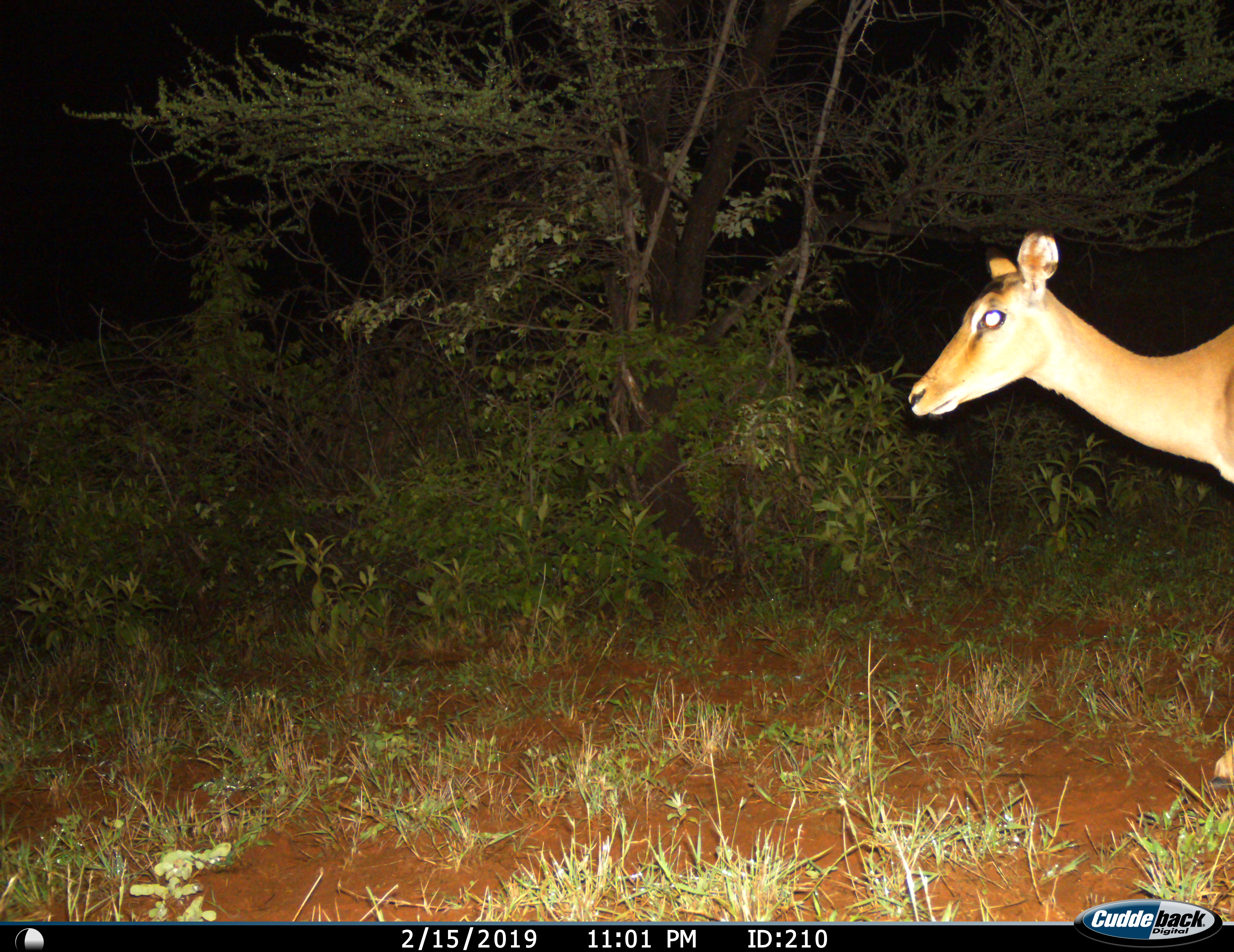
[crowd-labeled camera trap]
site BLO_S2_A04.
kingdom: Animalia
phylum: Chordata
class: Mammalia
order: Artiodactyla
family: Bovidae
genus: Aepyceros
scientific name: Aepyceros melampus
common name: impala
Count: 1.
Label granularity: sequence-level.